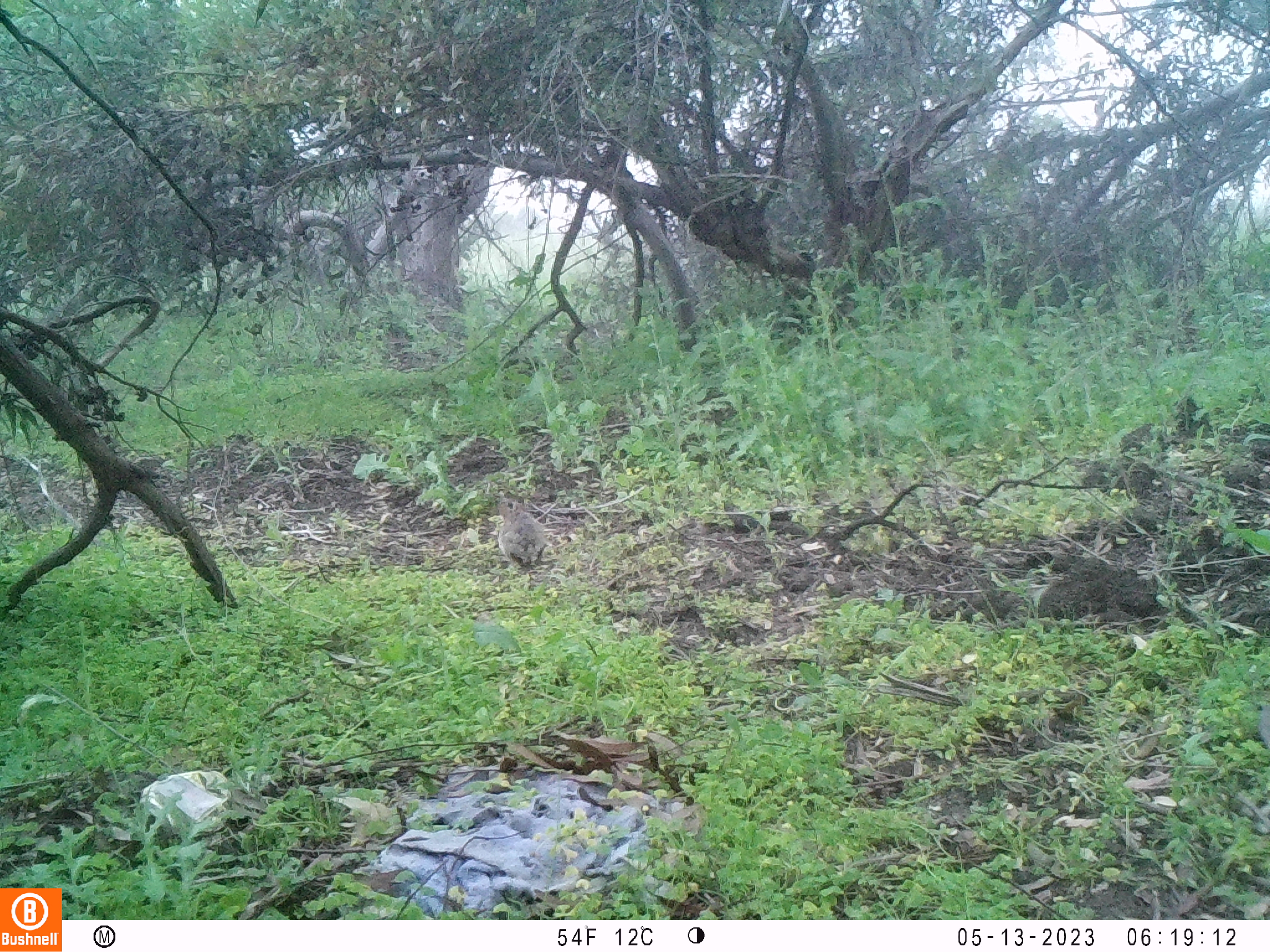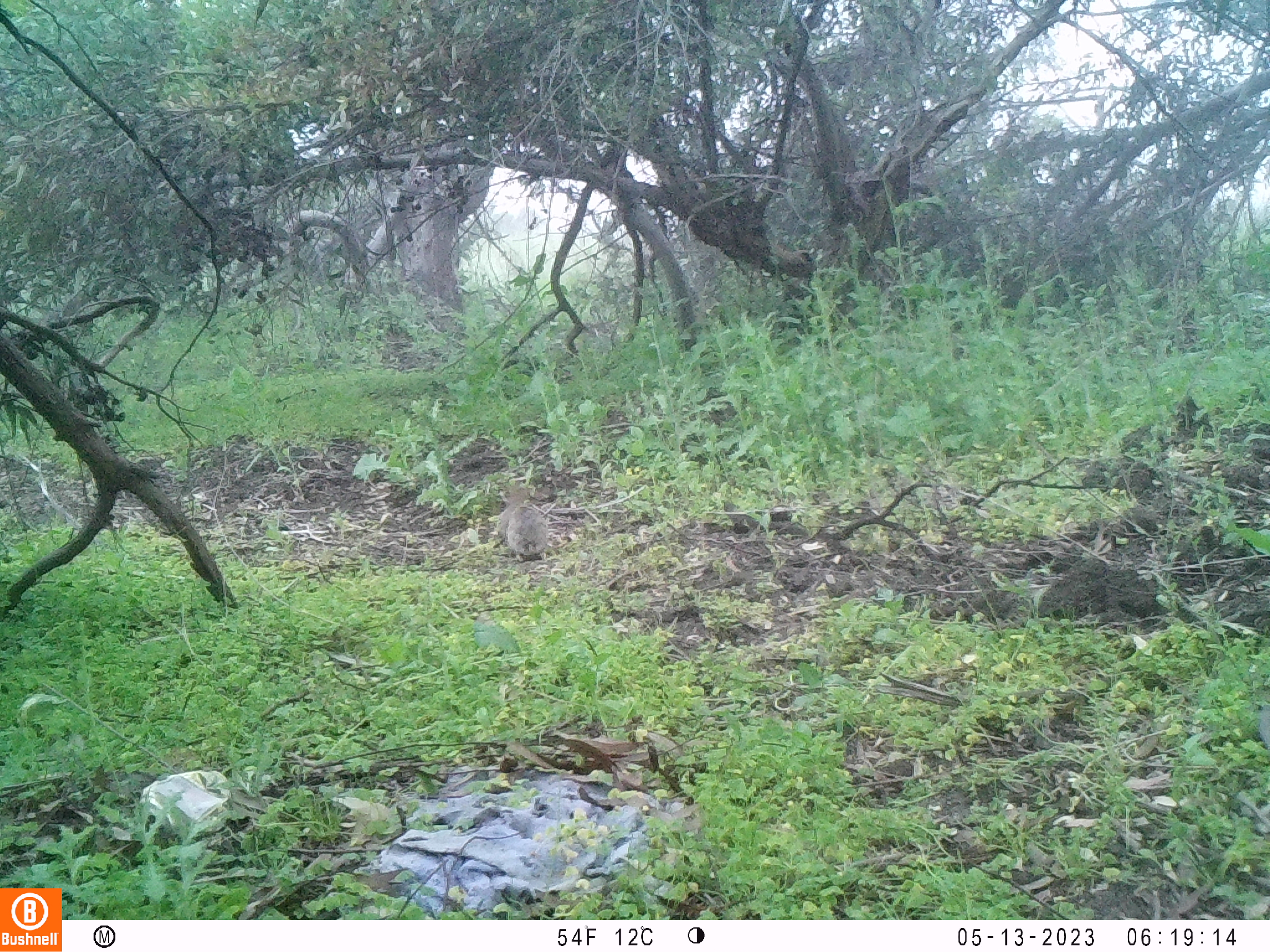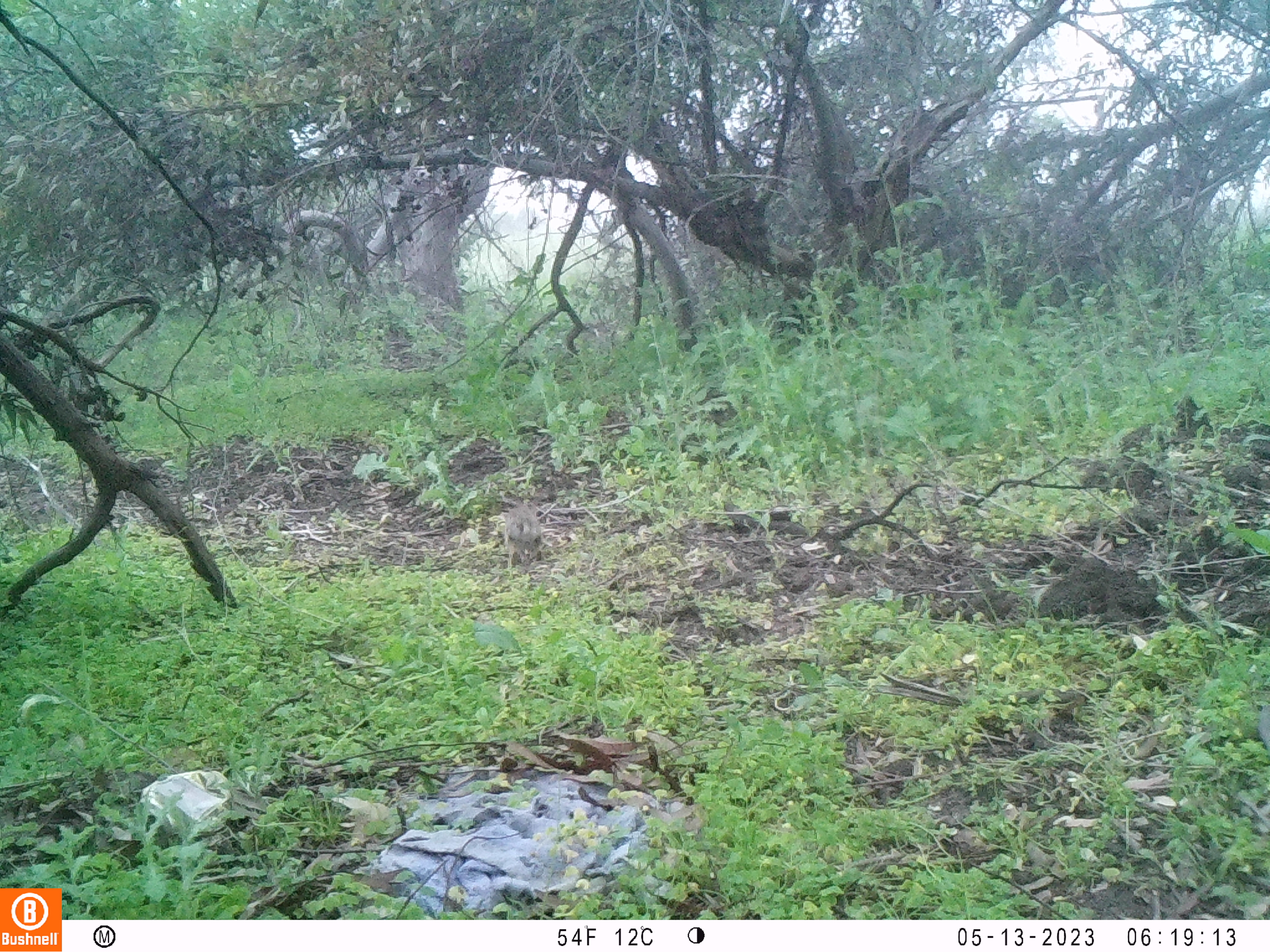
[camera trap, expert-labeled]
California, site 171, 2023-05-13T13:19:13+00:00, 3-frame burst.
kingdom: Animalia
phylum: Chordata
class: Mammalia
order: Lagomorpha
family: Leporidae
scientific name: Leporidae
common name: rabbit